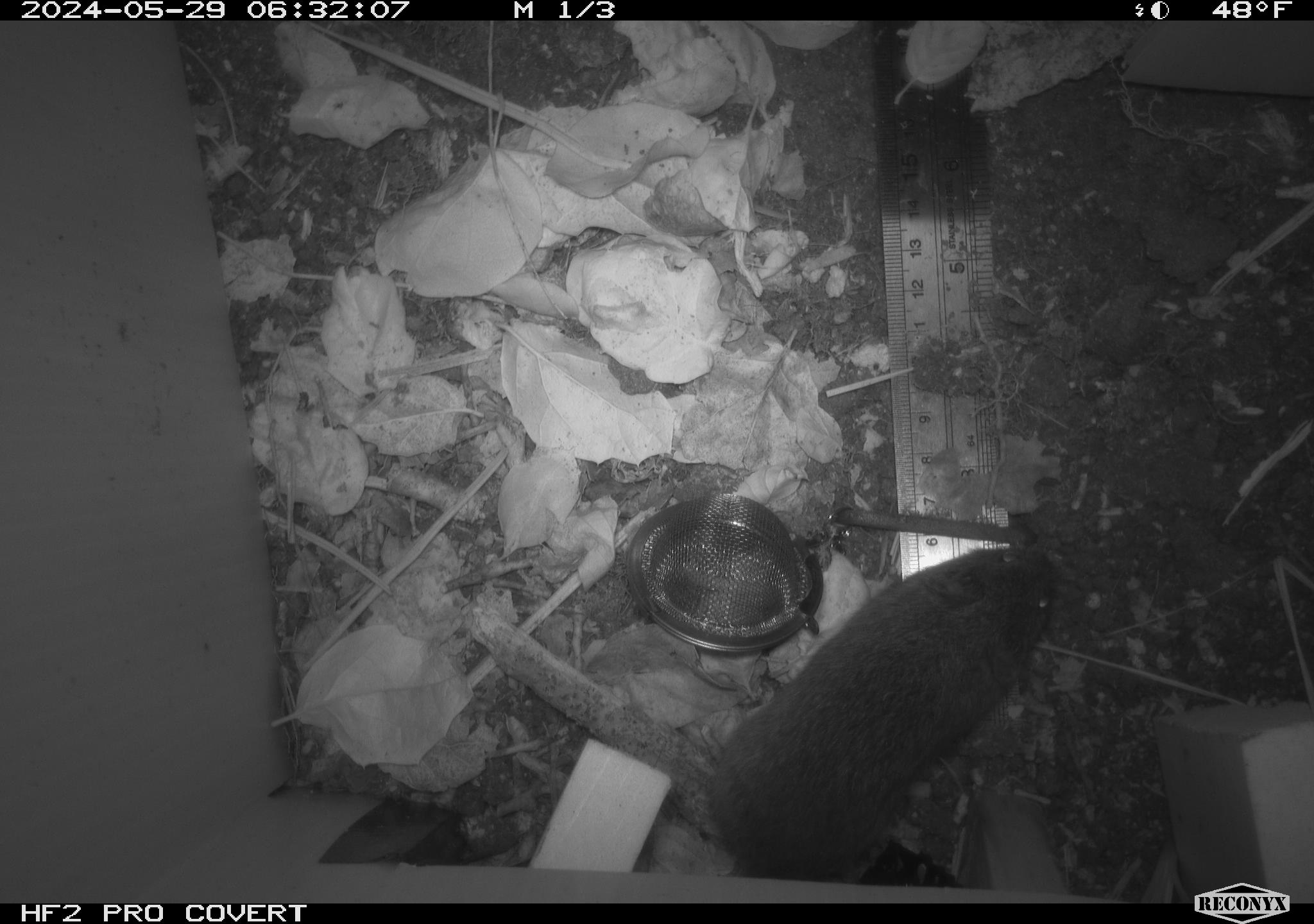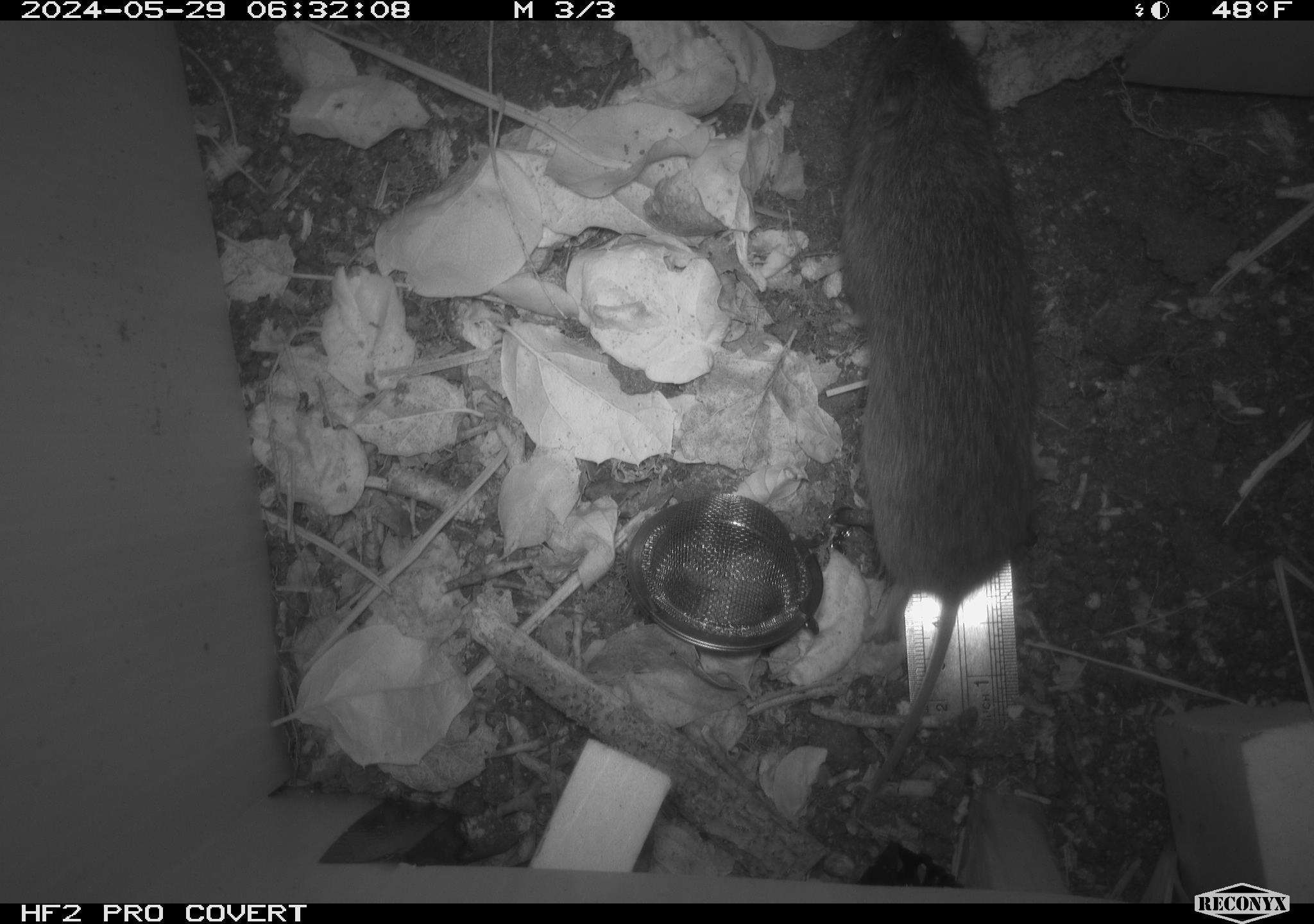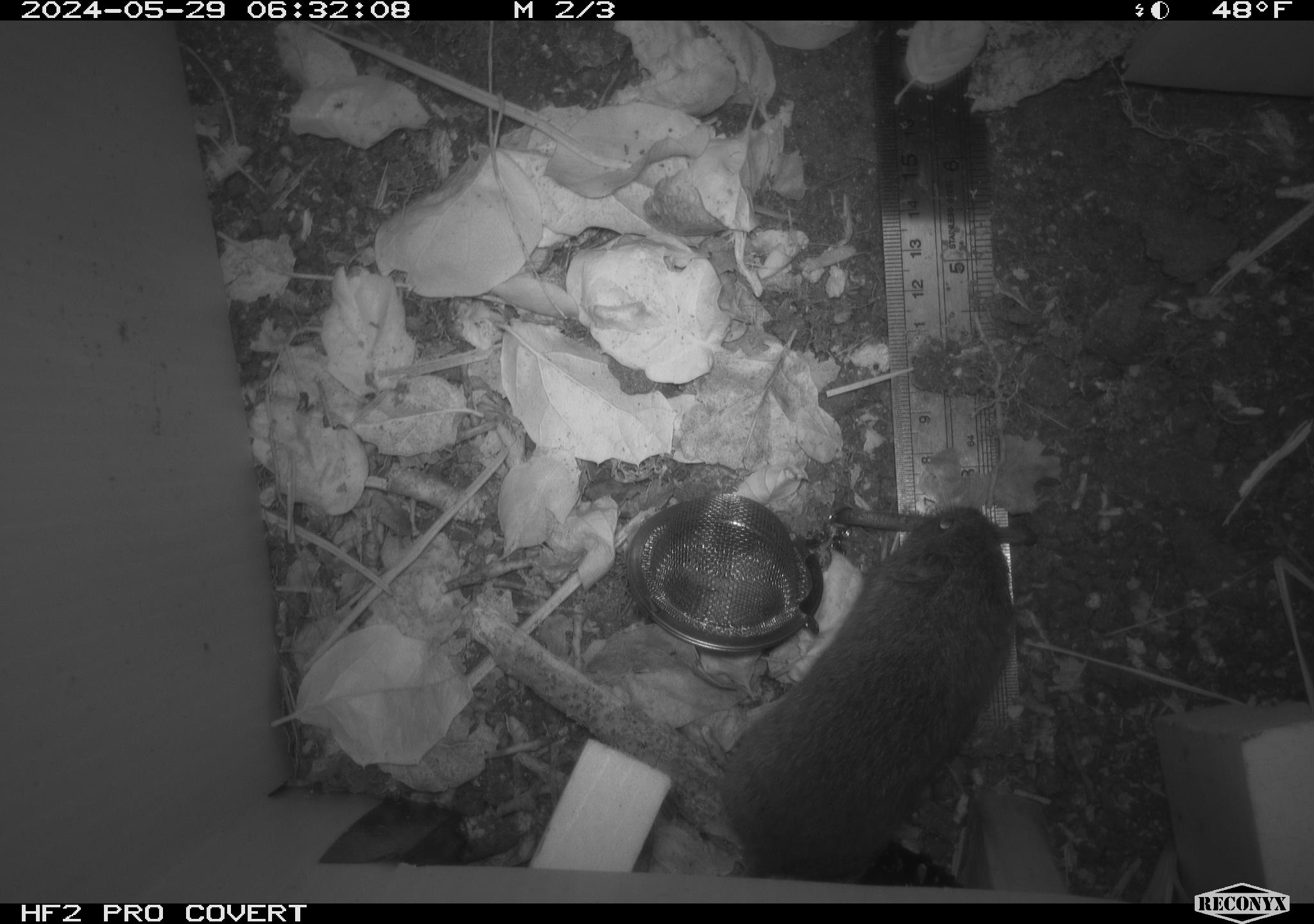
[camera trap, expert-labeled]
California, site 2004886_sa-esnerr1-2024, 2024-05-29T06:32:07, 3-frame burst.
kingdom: Animalia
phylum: Chordata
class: Mammalia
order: Rodentia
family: Cricetidae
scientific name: Cricetidae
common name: hamsters, voles, lemmings, and allies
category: cricetidae family